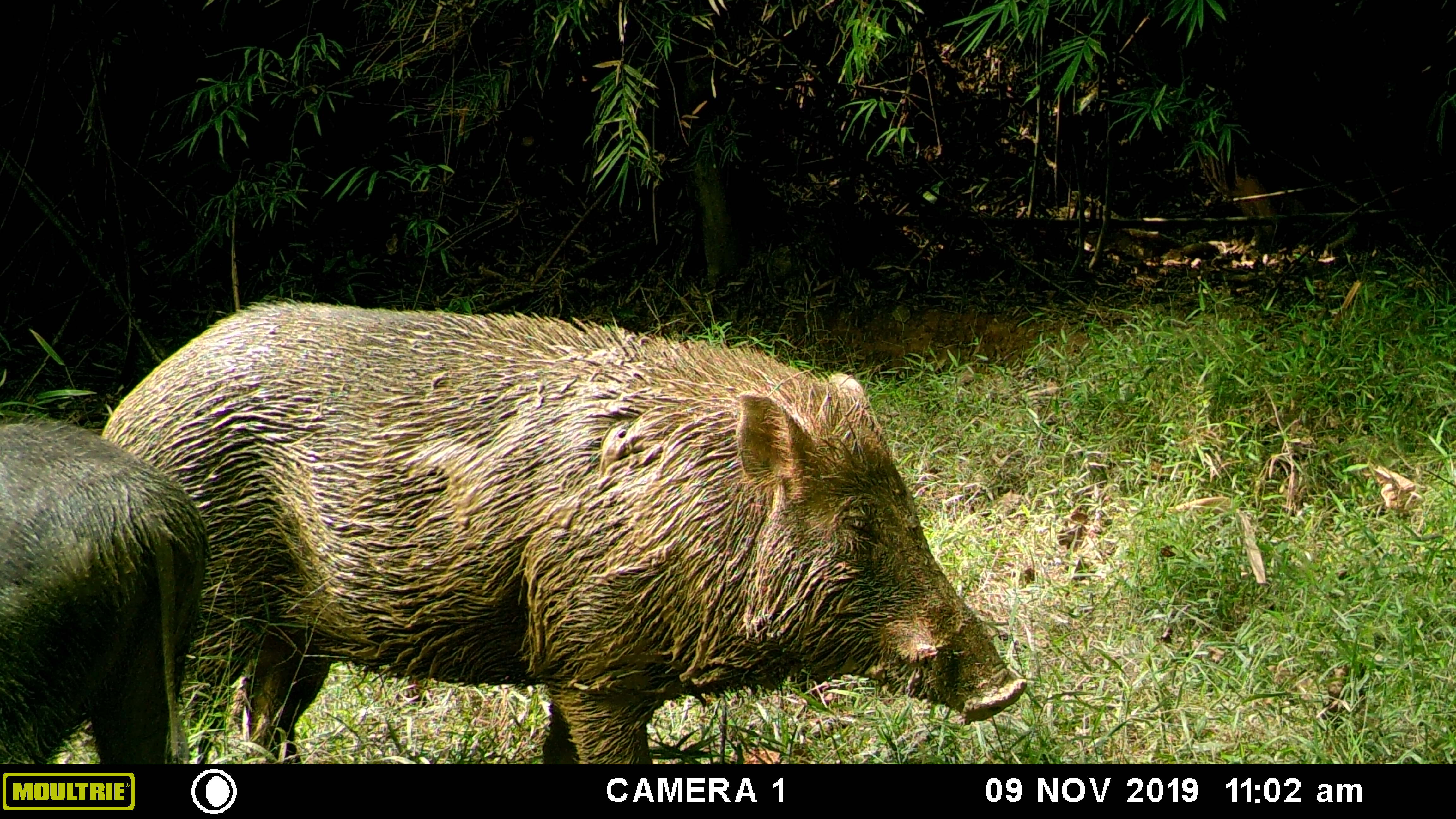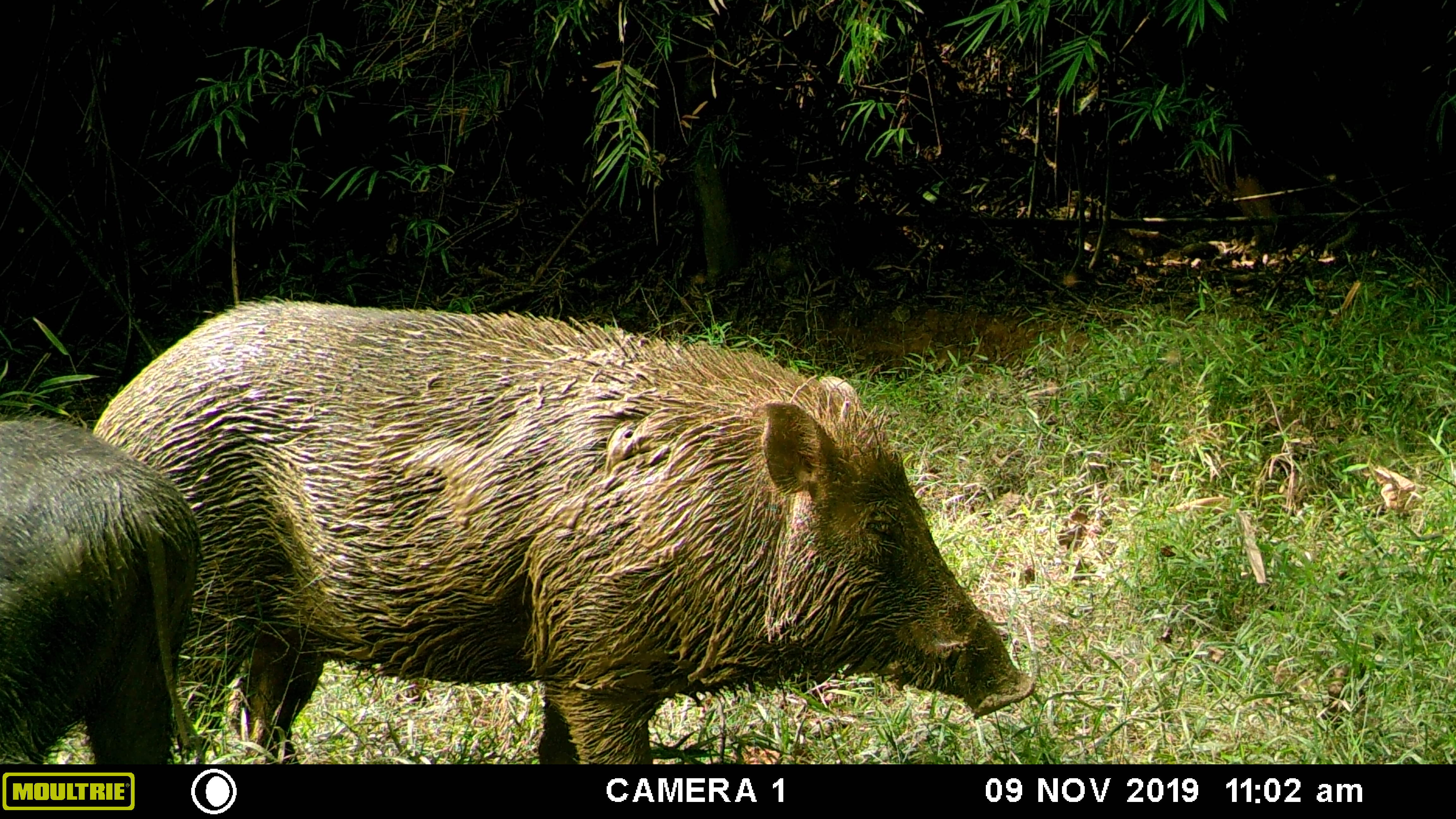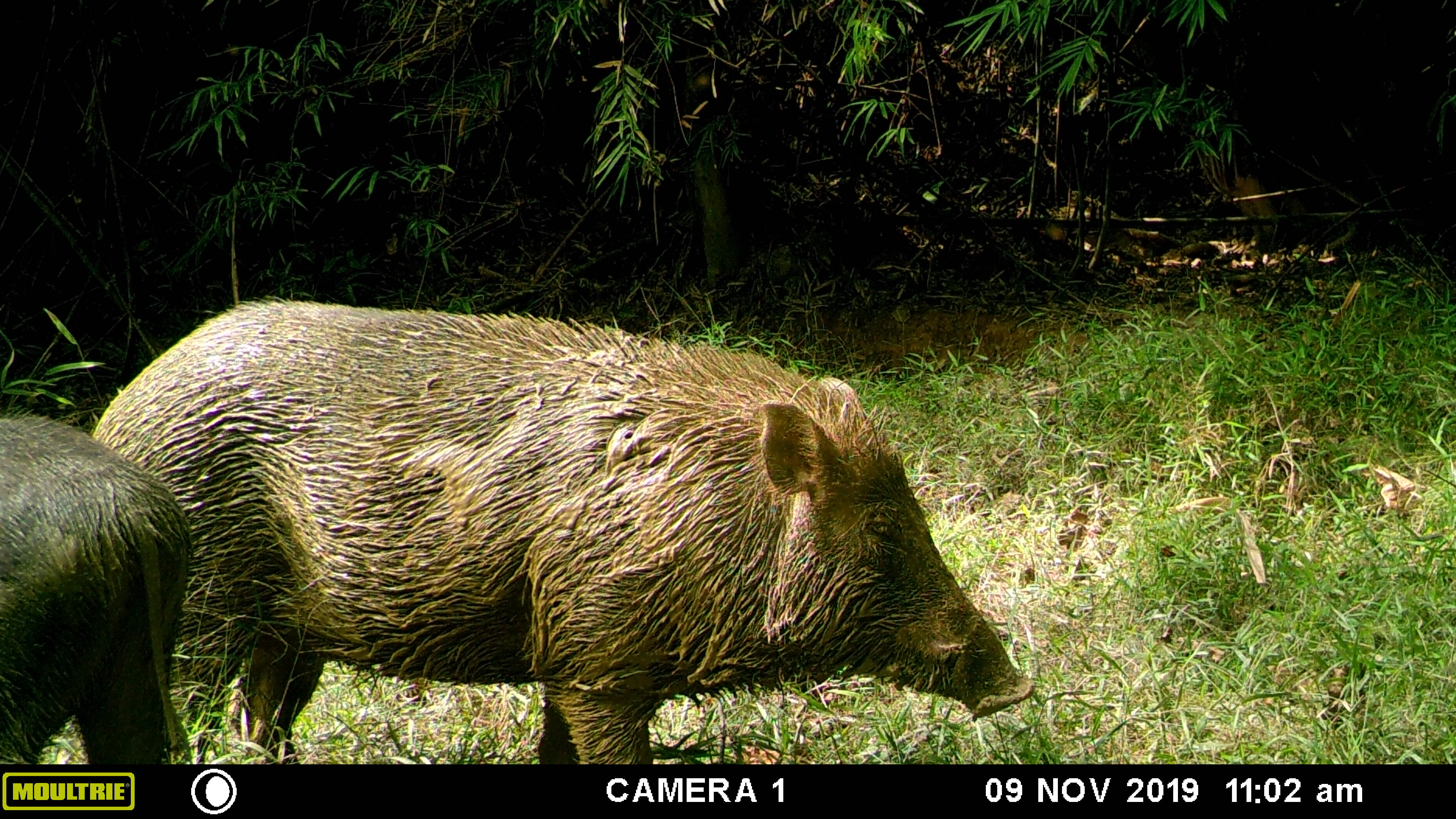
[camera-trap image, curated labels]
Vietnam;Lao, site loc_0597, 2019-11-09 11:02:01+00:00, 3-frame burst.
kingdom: Animalia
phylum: Chordata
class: Mammalia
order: Artiodactyla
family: Suidae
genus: Sus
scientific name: Sus scrofa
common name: eurasian wild pig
Eurasian wild pig (Sus scrofa). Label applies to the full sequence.